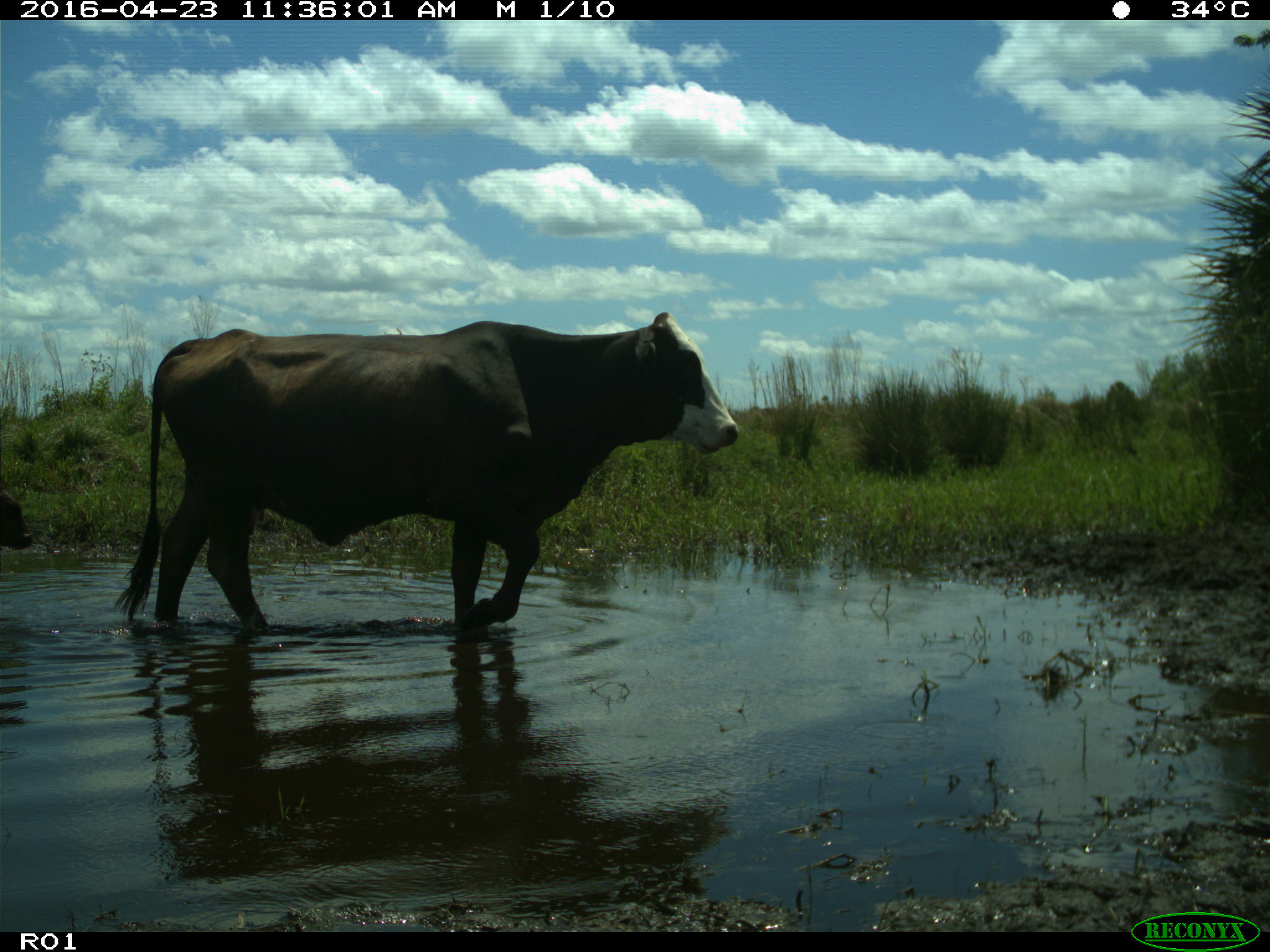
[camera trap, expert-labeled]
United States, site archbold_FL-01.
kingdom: Animalia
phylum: Chordata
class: Mammalia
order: Artiodactyla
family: Bovidae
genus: Bos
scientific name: Bos taurus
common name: domestic cow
Bos taurus (domestic cow).